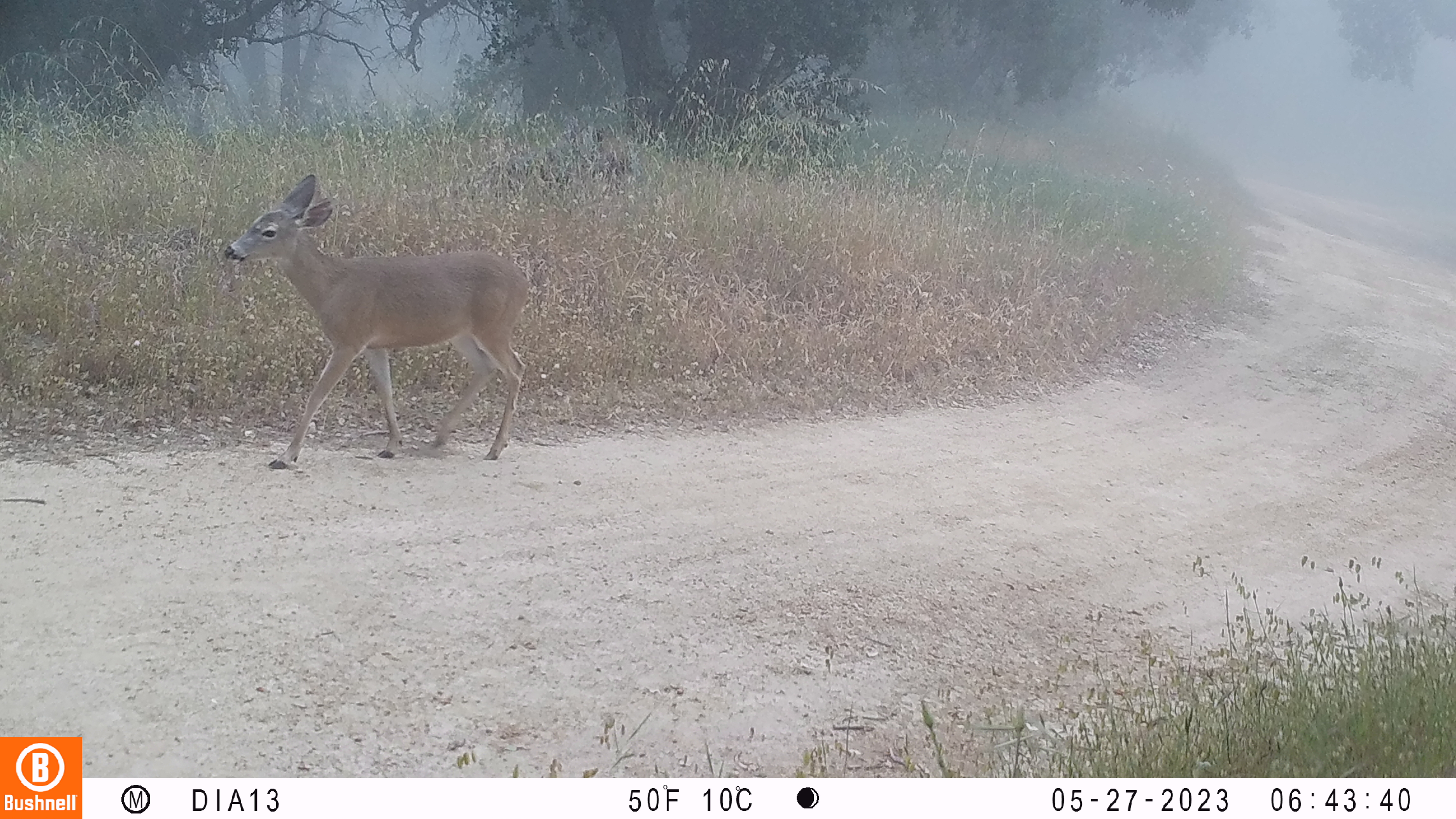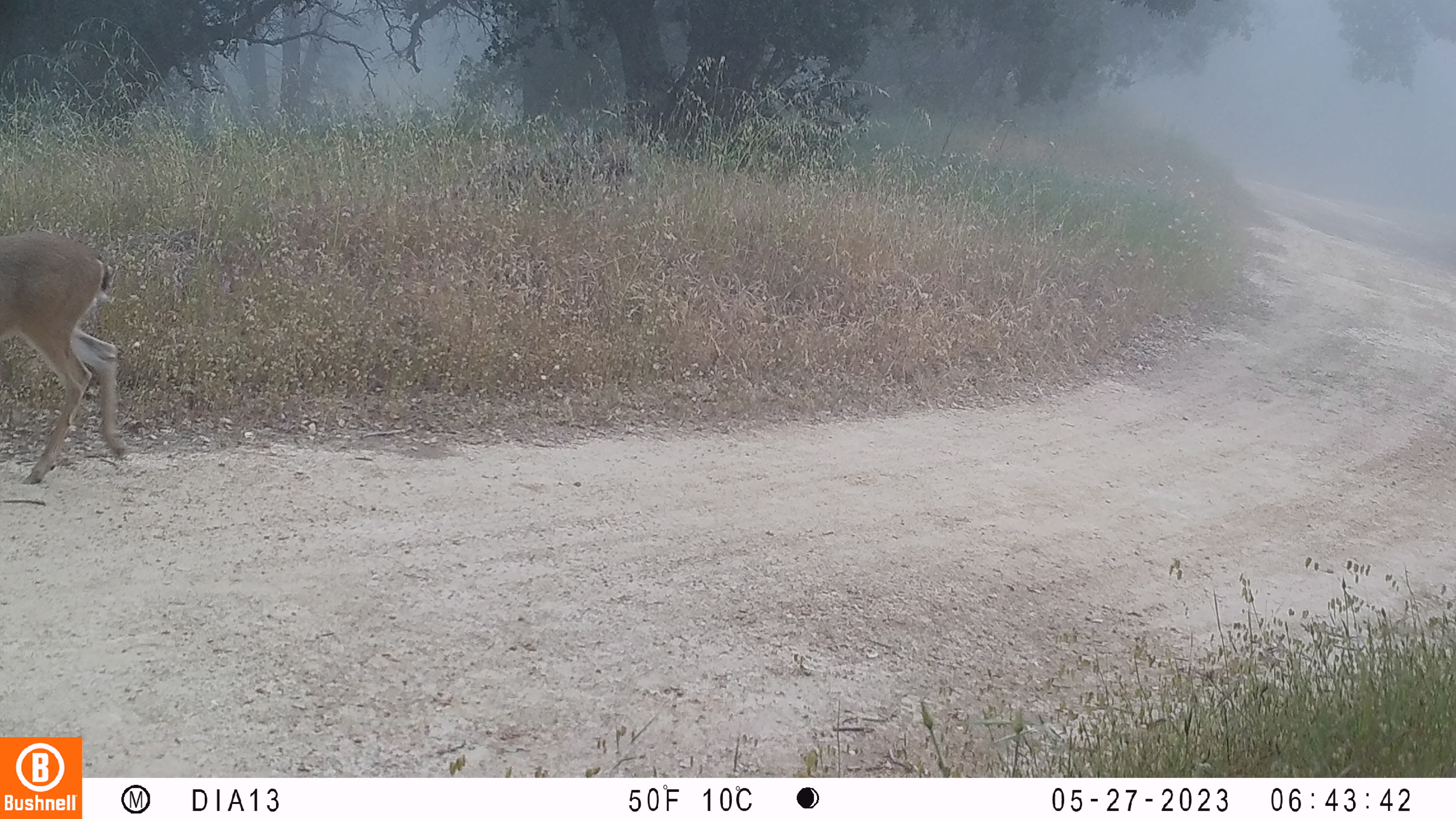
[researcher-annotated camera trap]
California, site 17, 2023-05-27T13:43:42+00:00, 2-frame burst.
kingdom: Animalia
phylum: Chordata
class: Mammalia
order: Artiodactyla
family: Cervidae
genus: Odocoileus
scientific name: Odocoileus hemionus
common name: mule deer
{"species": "mule deer (Odocoileus hemionus)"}